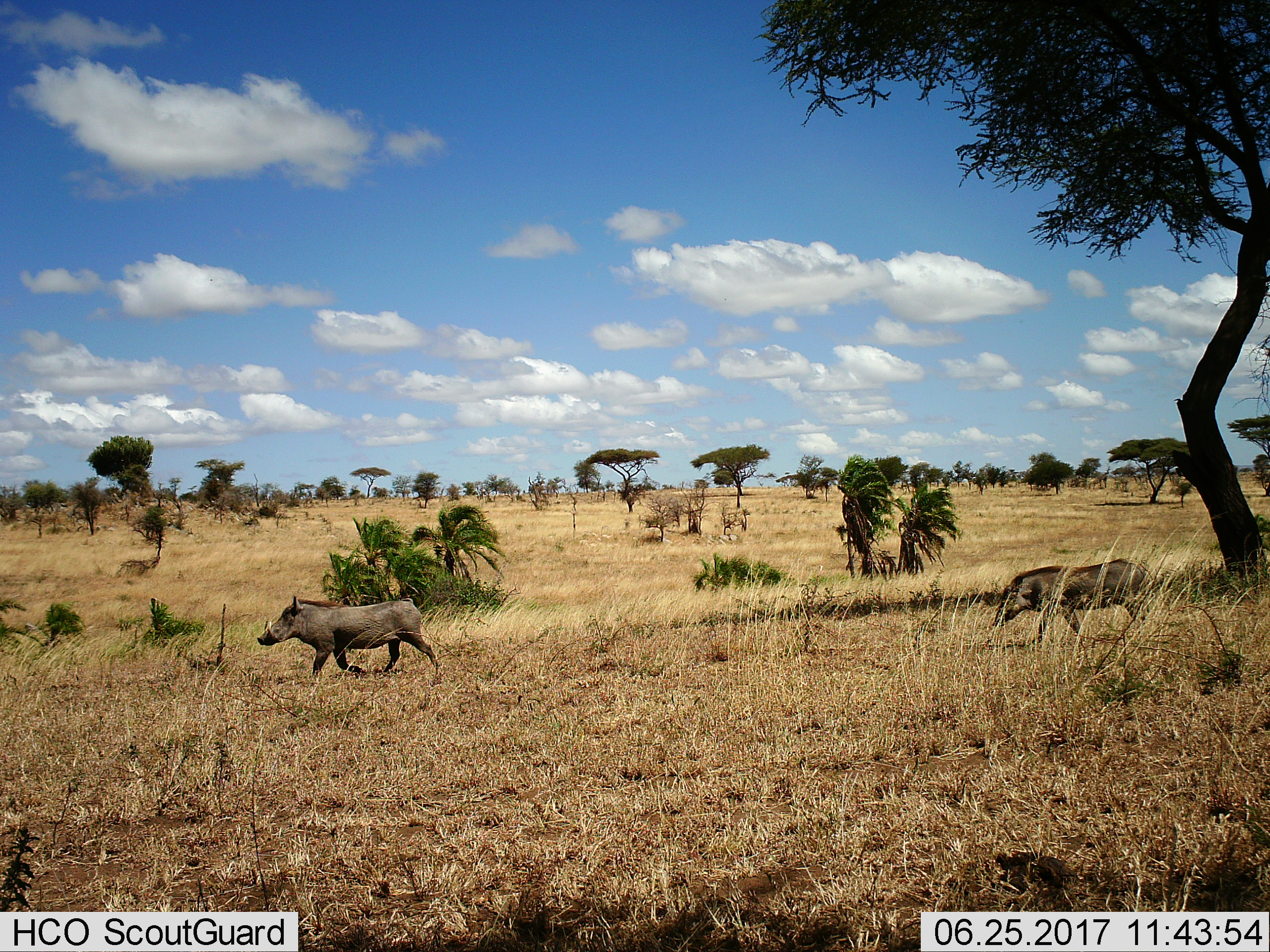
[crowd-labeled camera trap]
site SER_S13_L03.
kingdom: Animalia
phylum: Chordata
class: Mammalia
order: Artiodactyla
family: Suidae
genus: Phacochoerus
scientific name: Phacochoerus africanus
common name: warthog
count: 2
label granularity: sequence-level